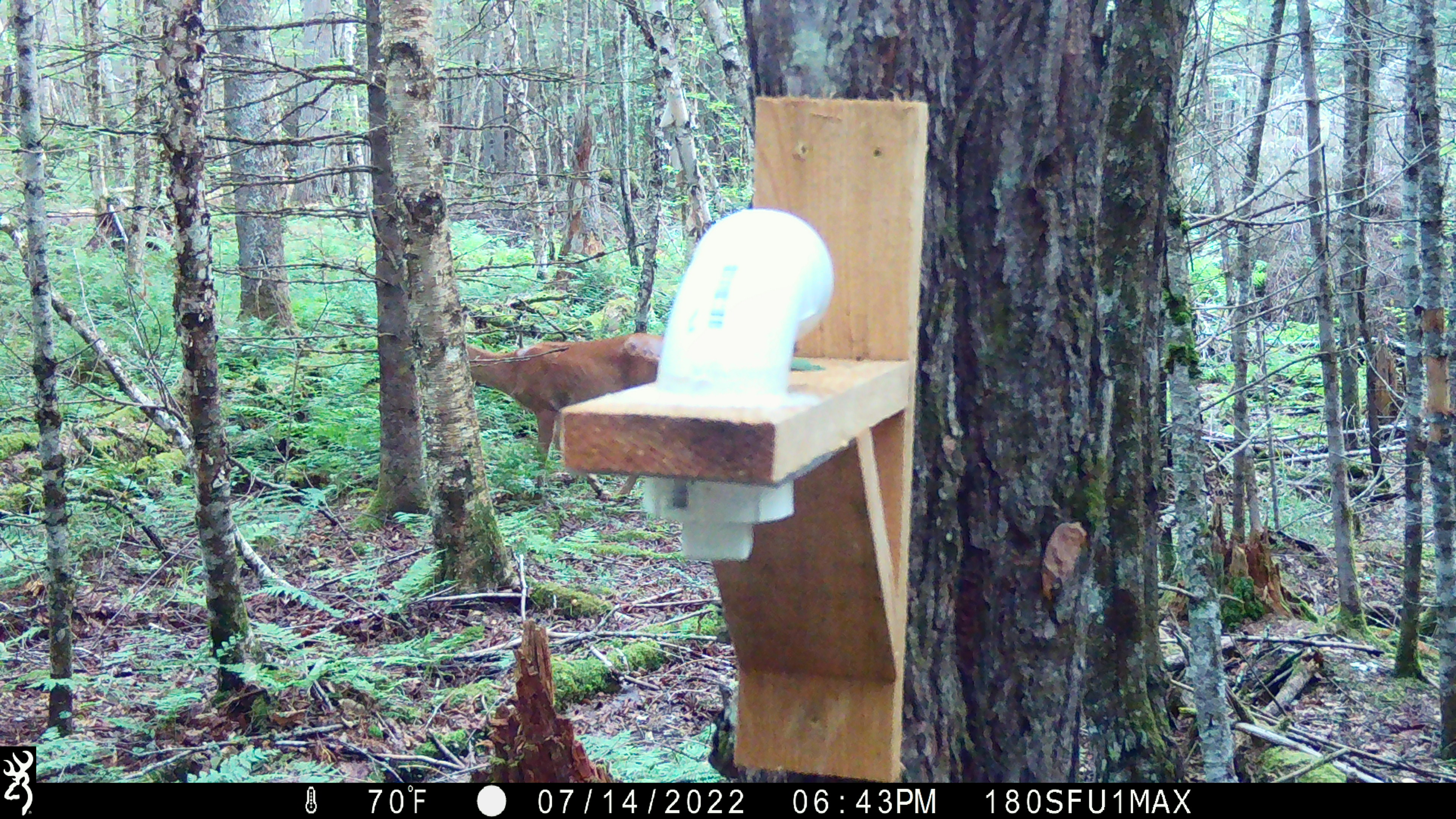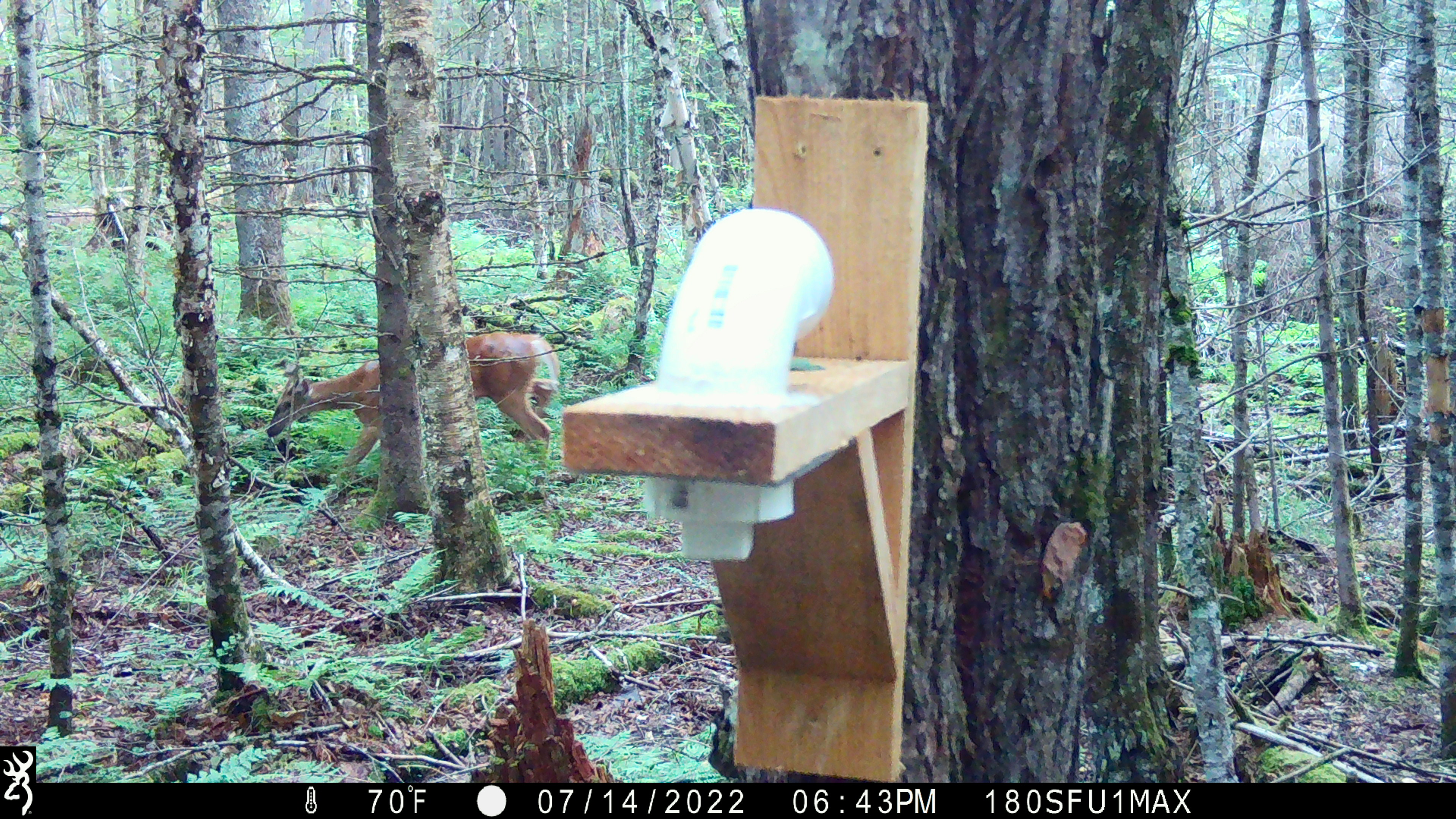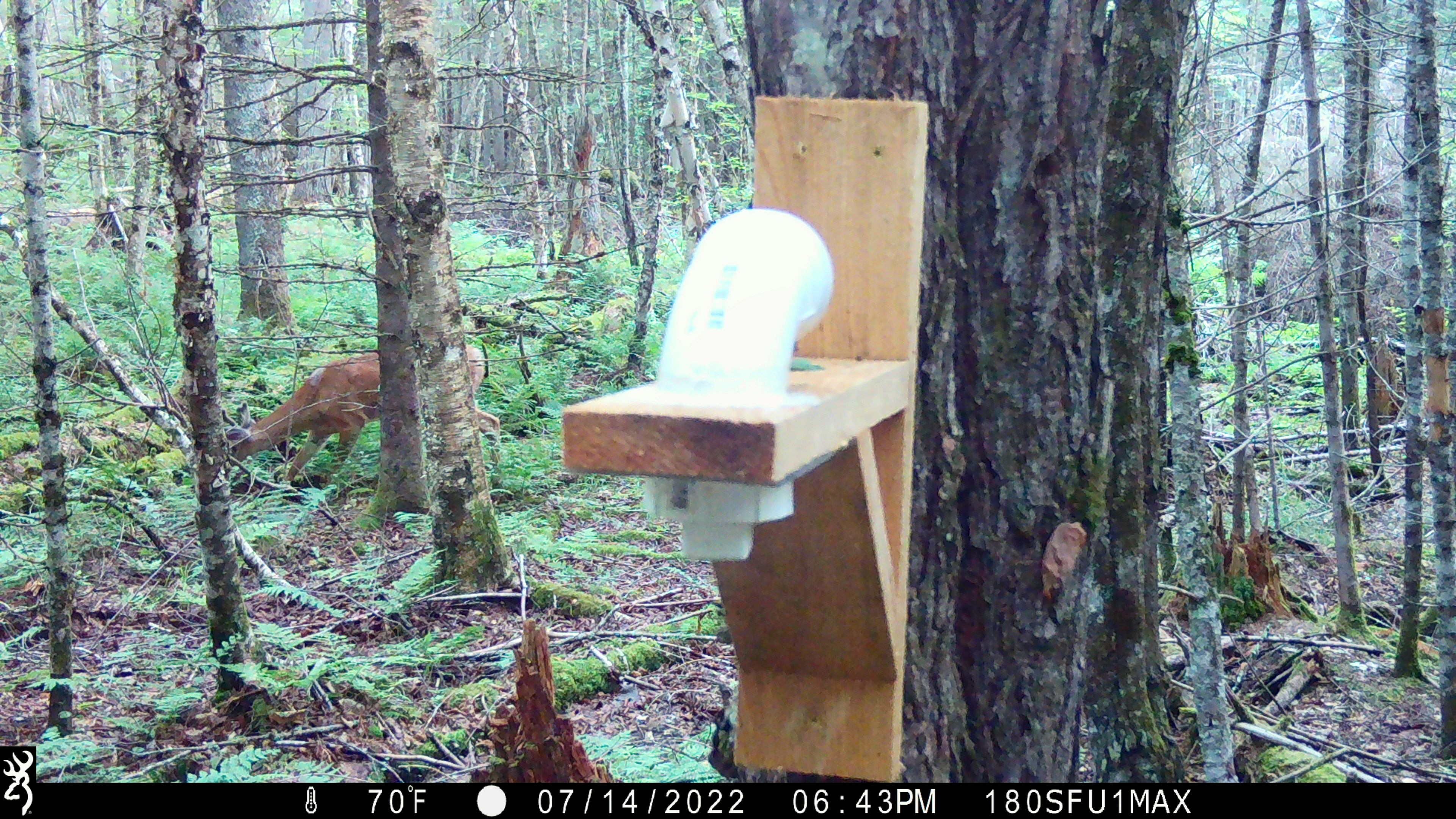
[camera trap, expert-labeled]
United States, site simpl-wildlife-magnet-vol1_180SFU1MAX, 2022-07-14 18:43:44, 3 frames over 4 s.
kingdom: Animalia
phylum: Chordata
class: Mammalia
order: Artiodactyla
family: Cervidae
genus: Odocoileus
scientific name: Odocoileus virginianus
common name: white-tailed deer